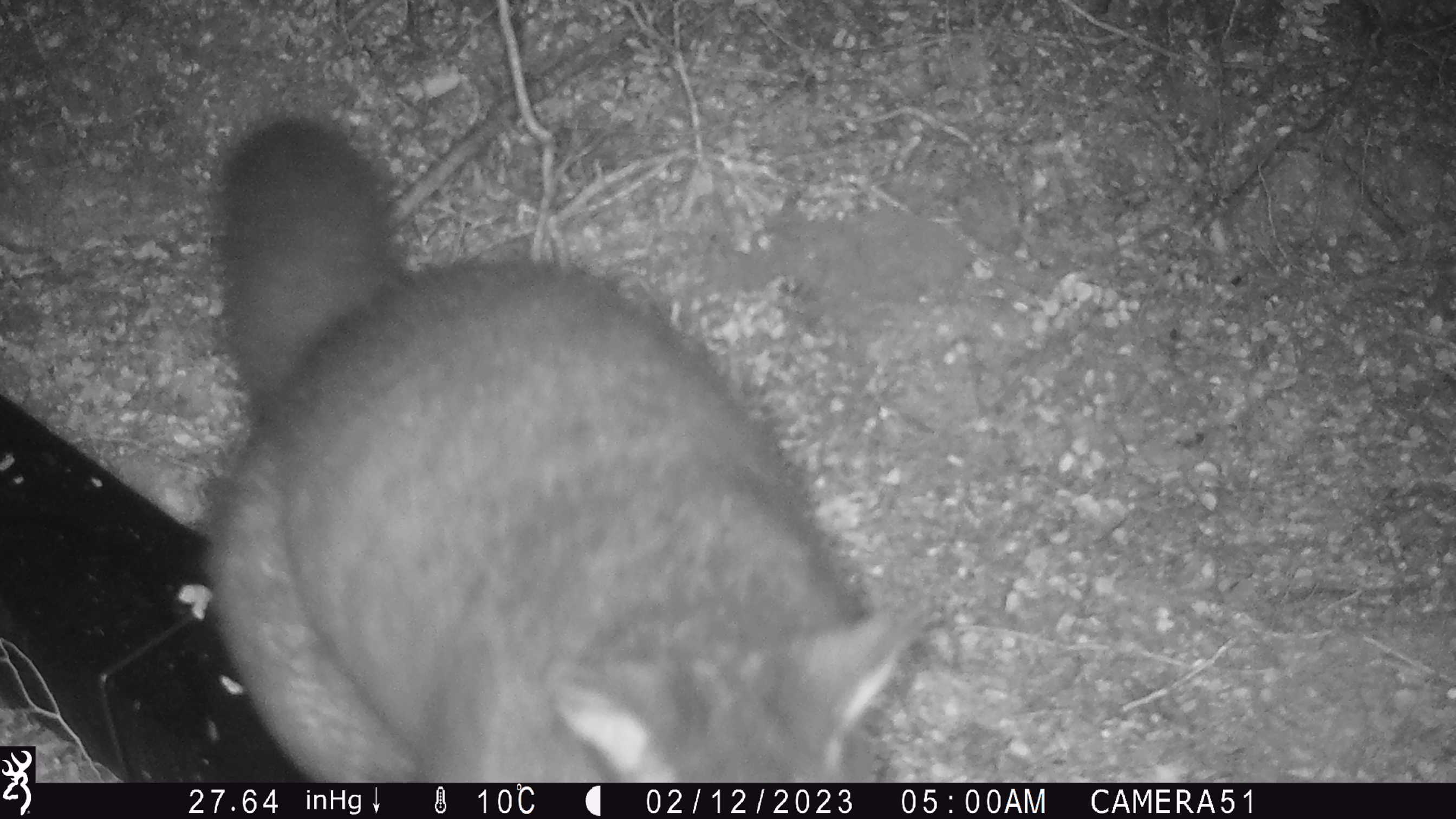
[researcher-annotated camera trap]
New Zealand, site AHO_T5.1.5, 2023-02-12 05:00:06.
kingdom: Animalia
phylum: Chordata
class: Mammalia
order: Carnivora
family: Mustelidae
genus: Mustela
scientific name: Mustela erminea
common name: stoat